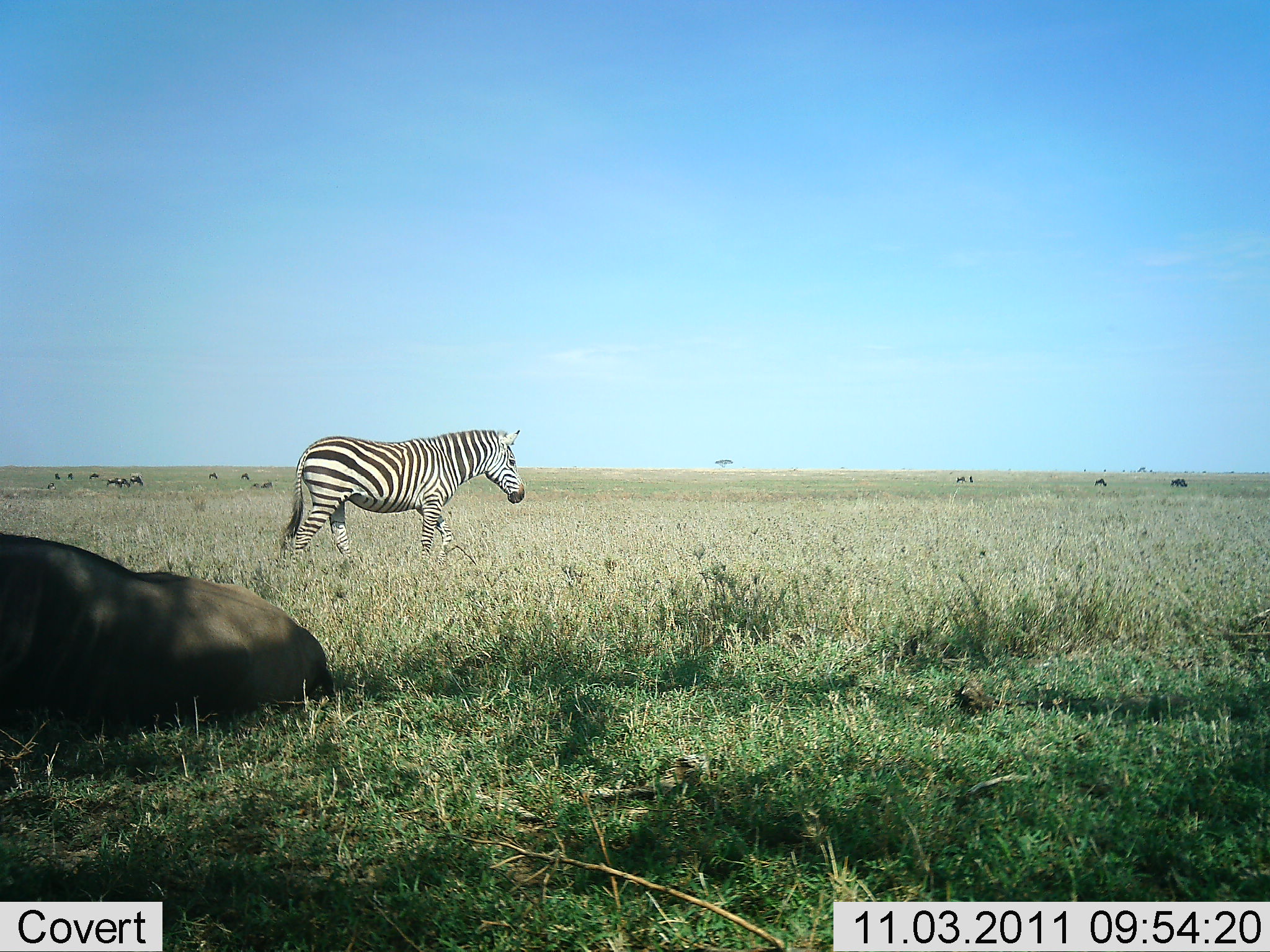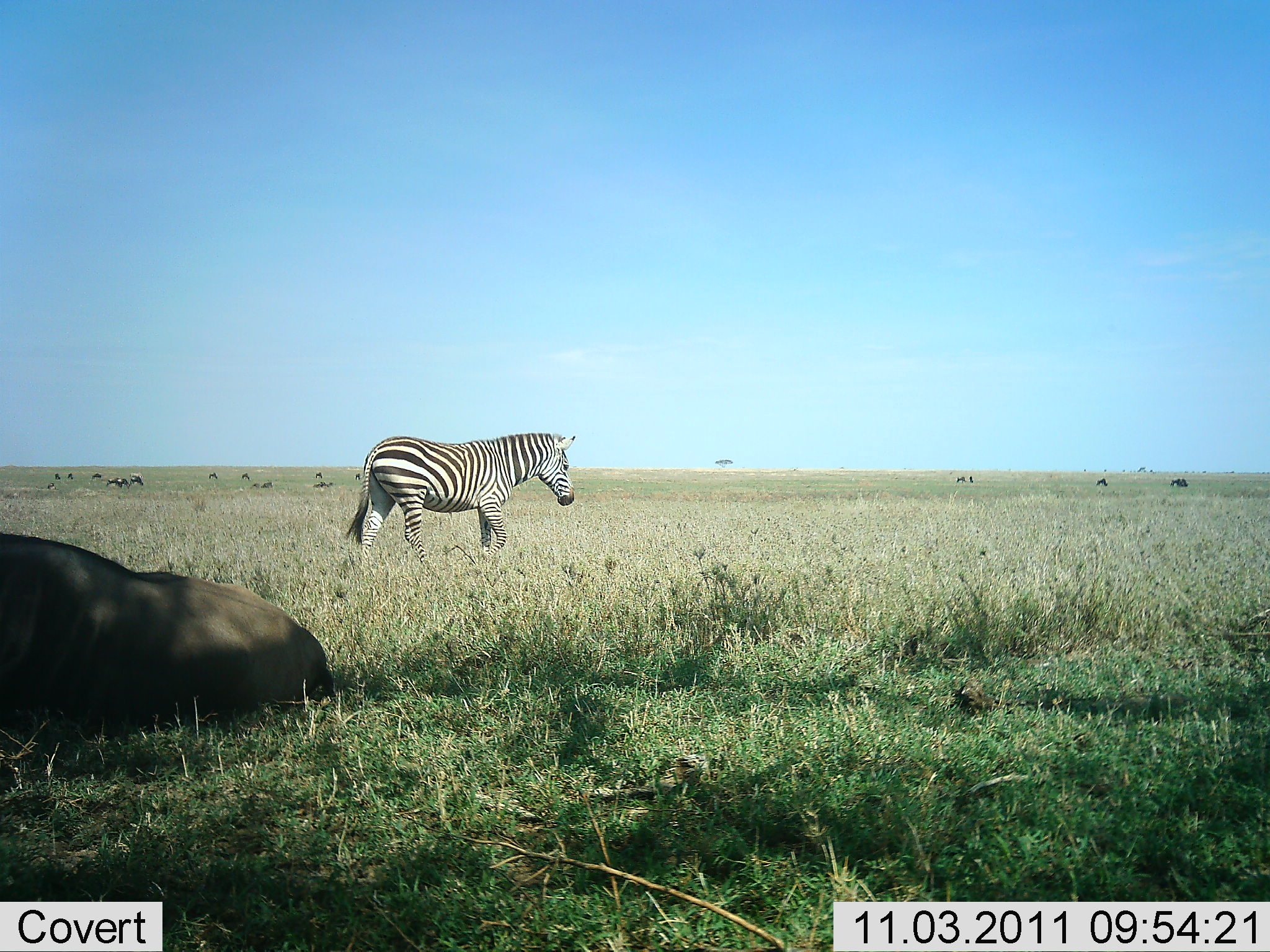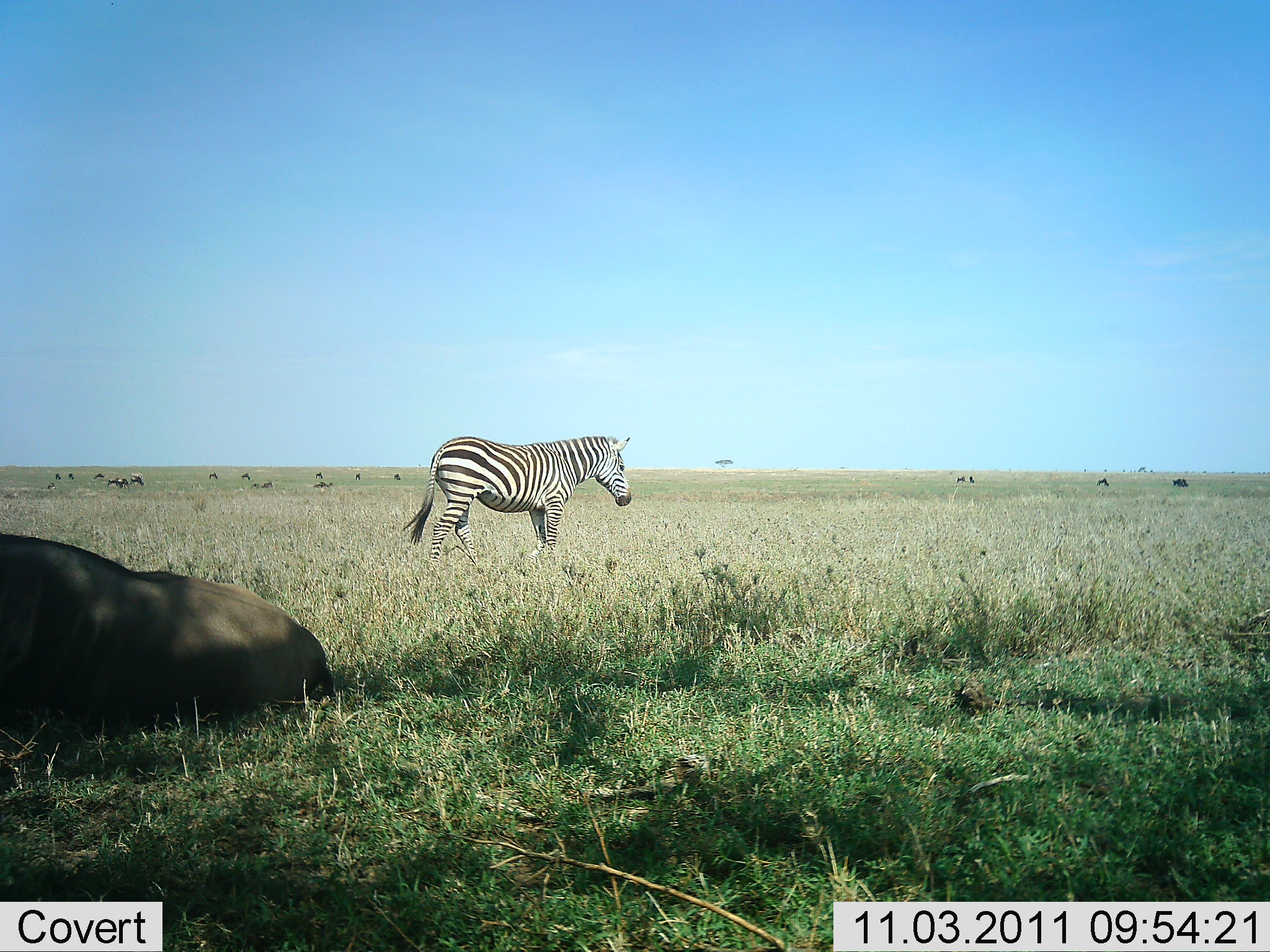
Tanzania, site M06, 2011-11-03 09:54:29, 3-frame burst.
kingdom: Animalia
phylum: Chordata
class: Mammalia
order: Artiodactyla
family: Bovidae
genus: Connochaetes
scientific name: Connochaetes taurinus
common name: blue wildebeest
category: wildebeest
Wildebeest (blue wildebeest) (Connochaetes taurinus), count 1. Behavior (volunteer vote fractions): standing 17%, resting 92%, moving 17%, interacting 0%. Young present (vote fraction): 0%. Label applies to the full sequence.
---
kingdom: Animalia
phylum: Chordata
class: Mammalia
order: Perissodactyla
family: Equidae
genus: Equus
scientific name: Equus quagga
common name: plains zebra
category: zebra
Zebra (plains zebra) (Equus quagga), count 1. Behavior (volunteer vote fractions): standing 6%, resting 0%, moving 94%, interacting 0%. Young present (vote fraction): 0%. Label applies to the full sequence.